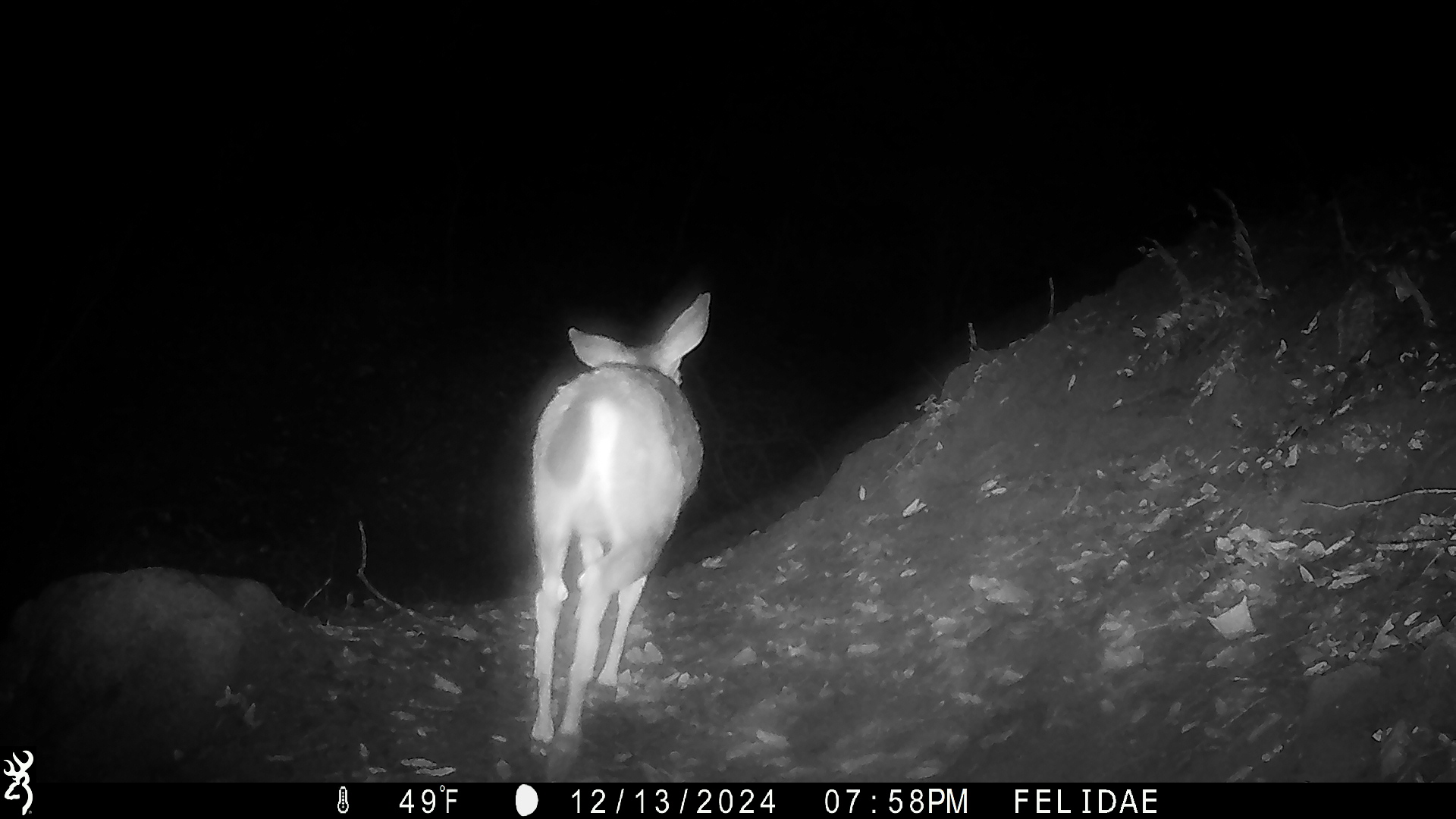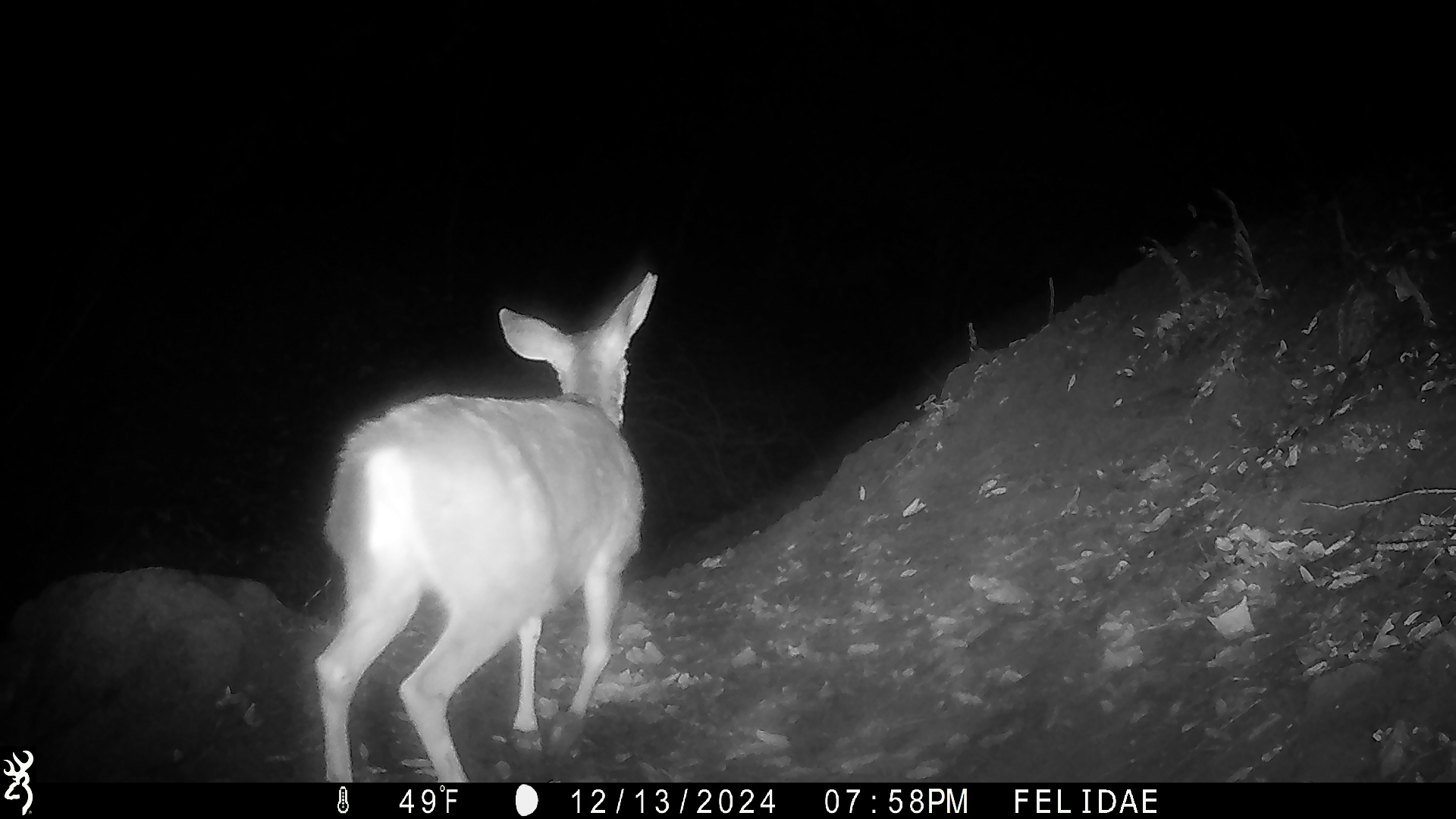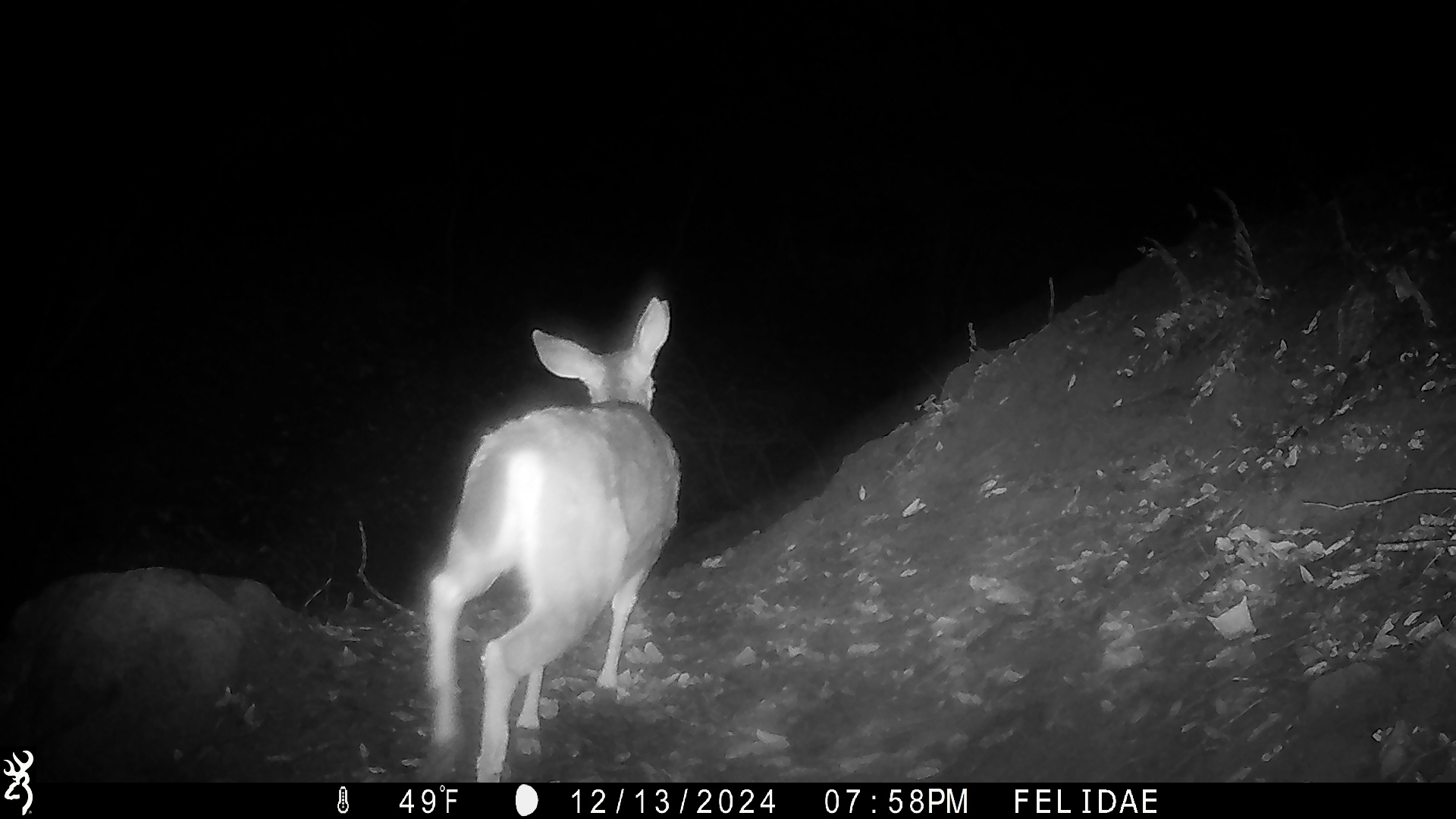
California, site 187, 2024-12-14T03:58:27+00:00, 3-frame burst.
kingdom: Animalia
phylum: Chordata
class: Mammalia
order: Artiodactyla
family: Cervidae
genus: Odocoileus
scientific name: Odocoileus hemionus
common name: mule deer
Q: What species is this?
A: Mule deer (Odocoileus hemionus).